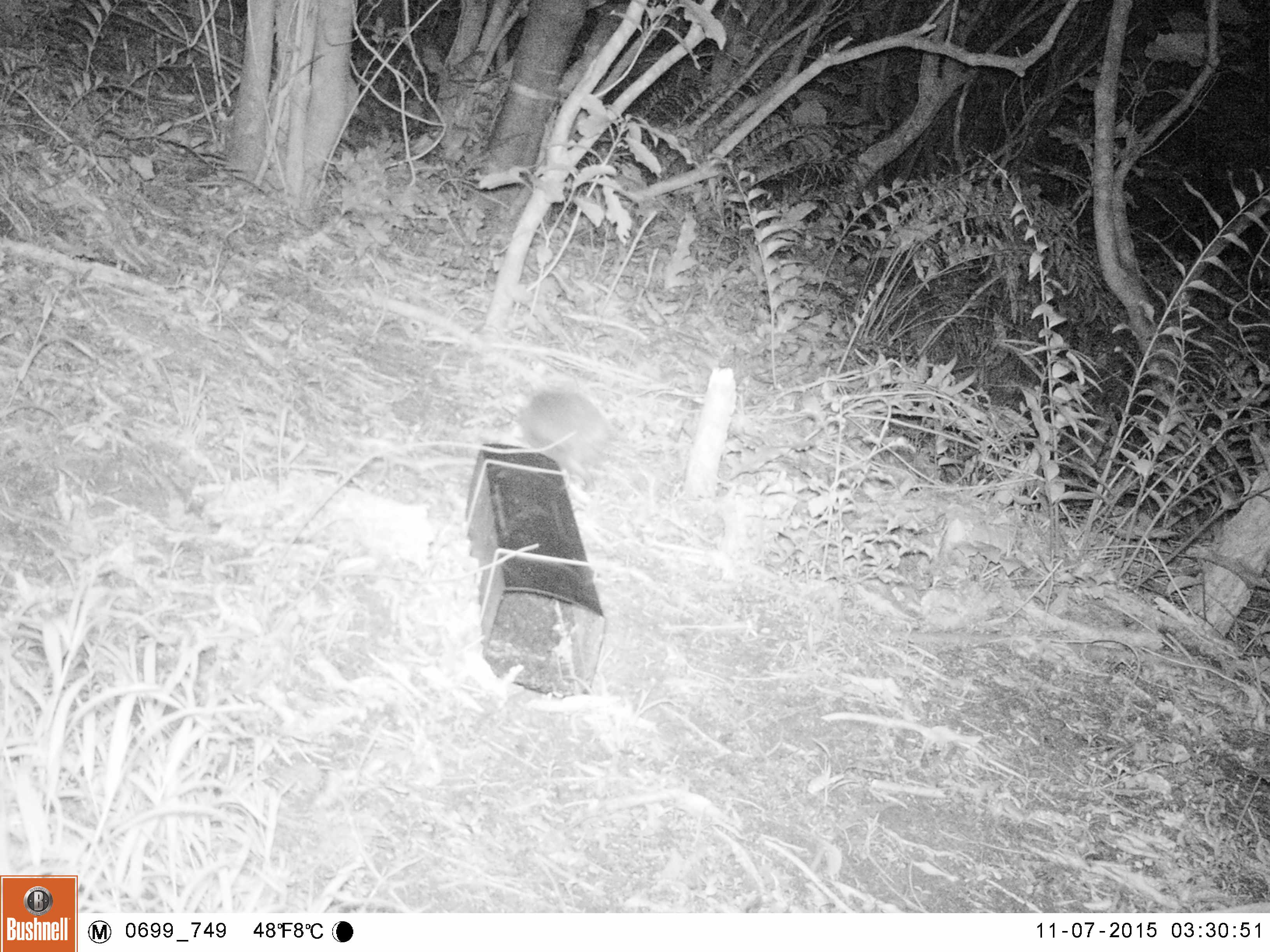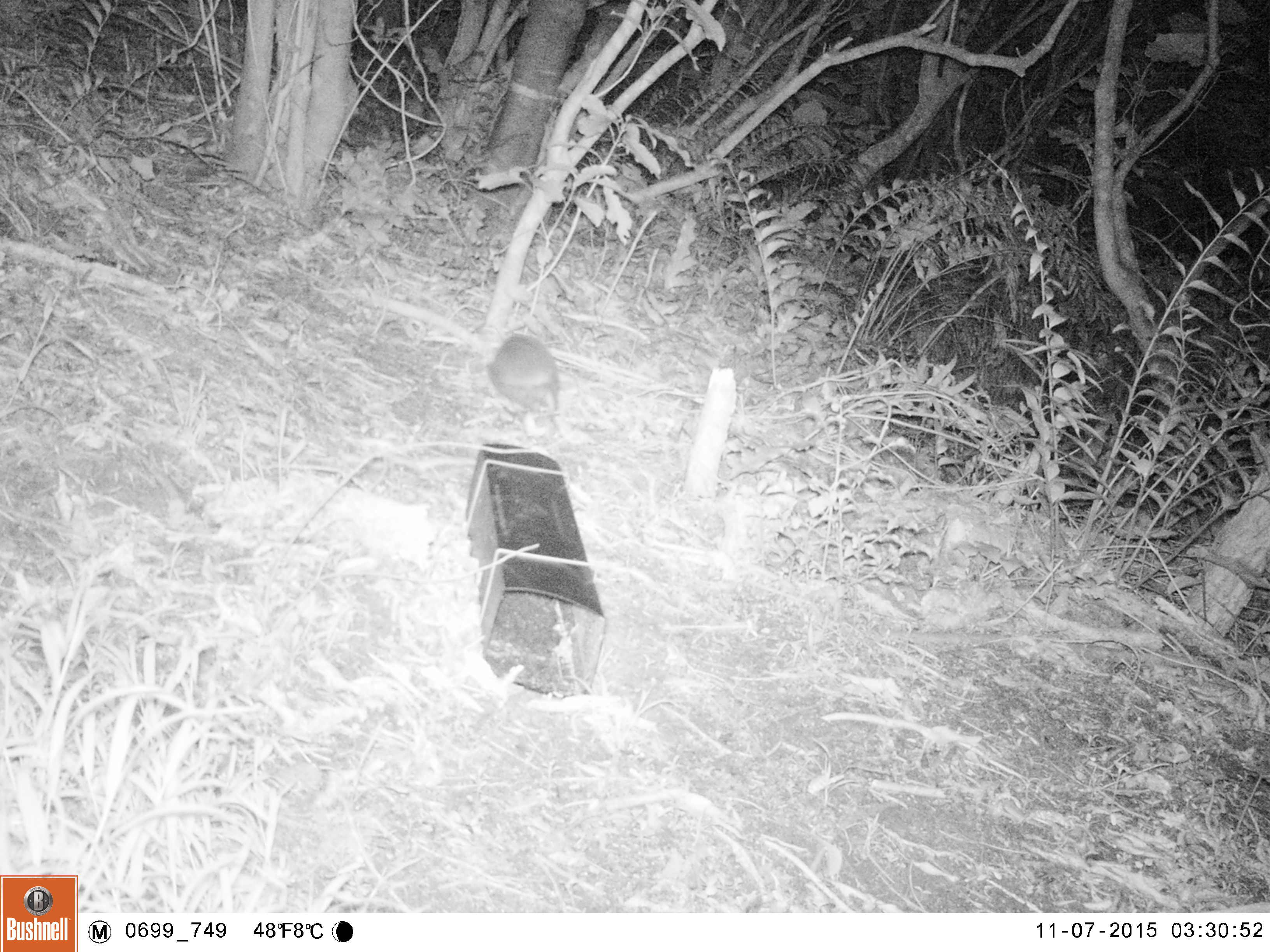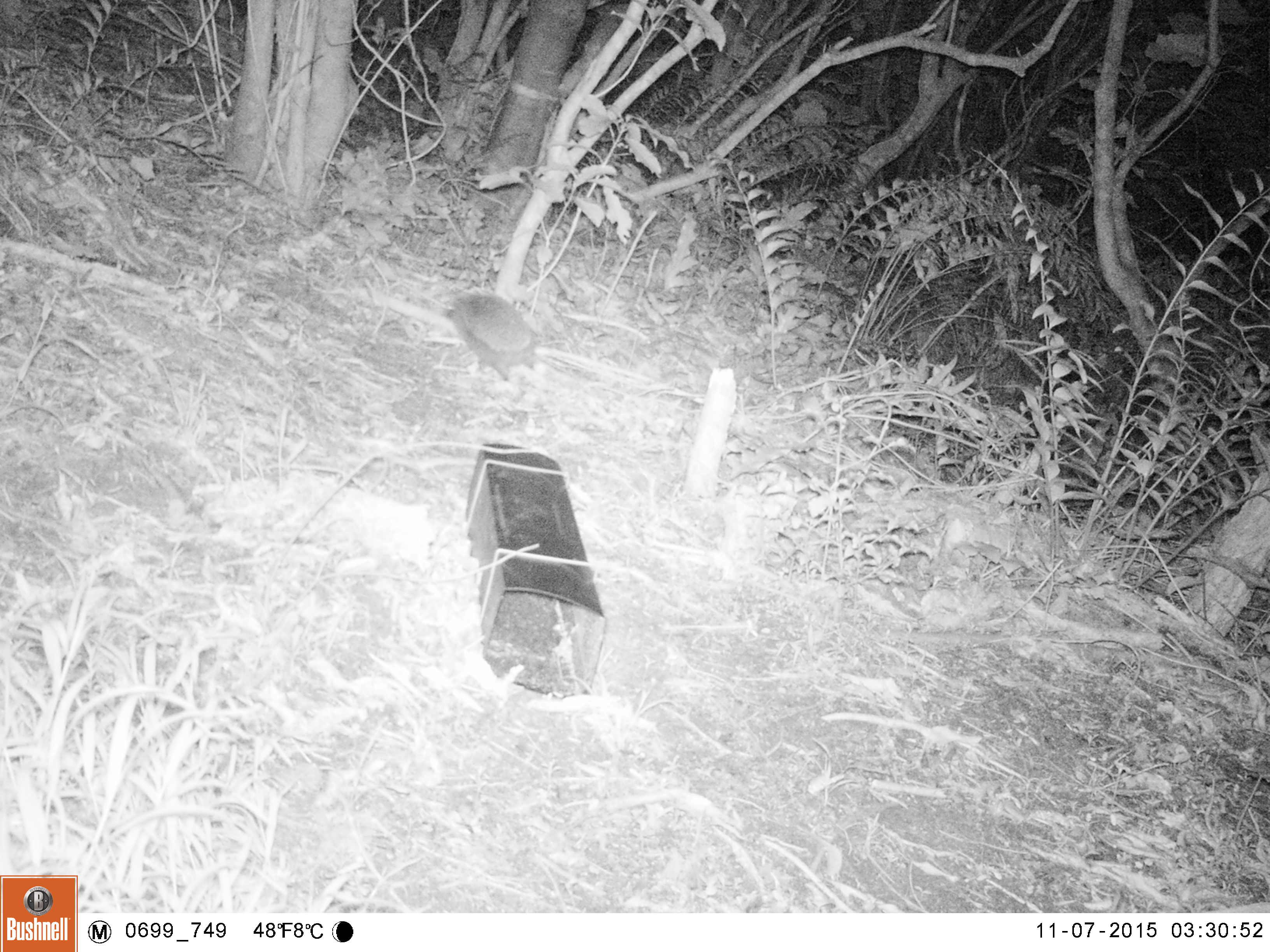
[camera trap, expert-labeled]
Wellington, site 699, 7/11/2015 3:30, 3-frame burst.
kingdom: Animalia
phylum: Chordata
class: Mammalia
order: Eulipotyphla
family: Erinaceidae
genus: Erinaceus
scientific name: Erinaceus europaeus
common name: hedgehog